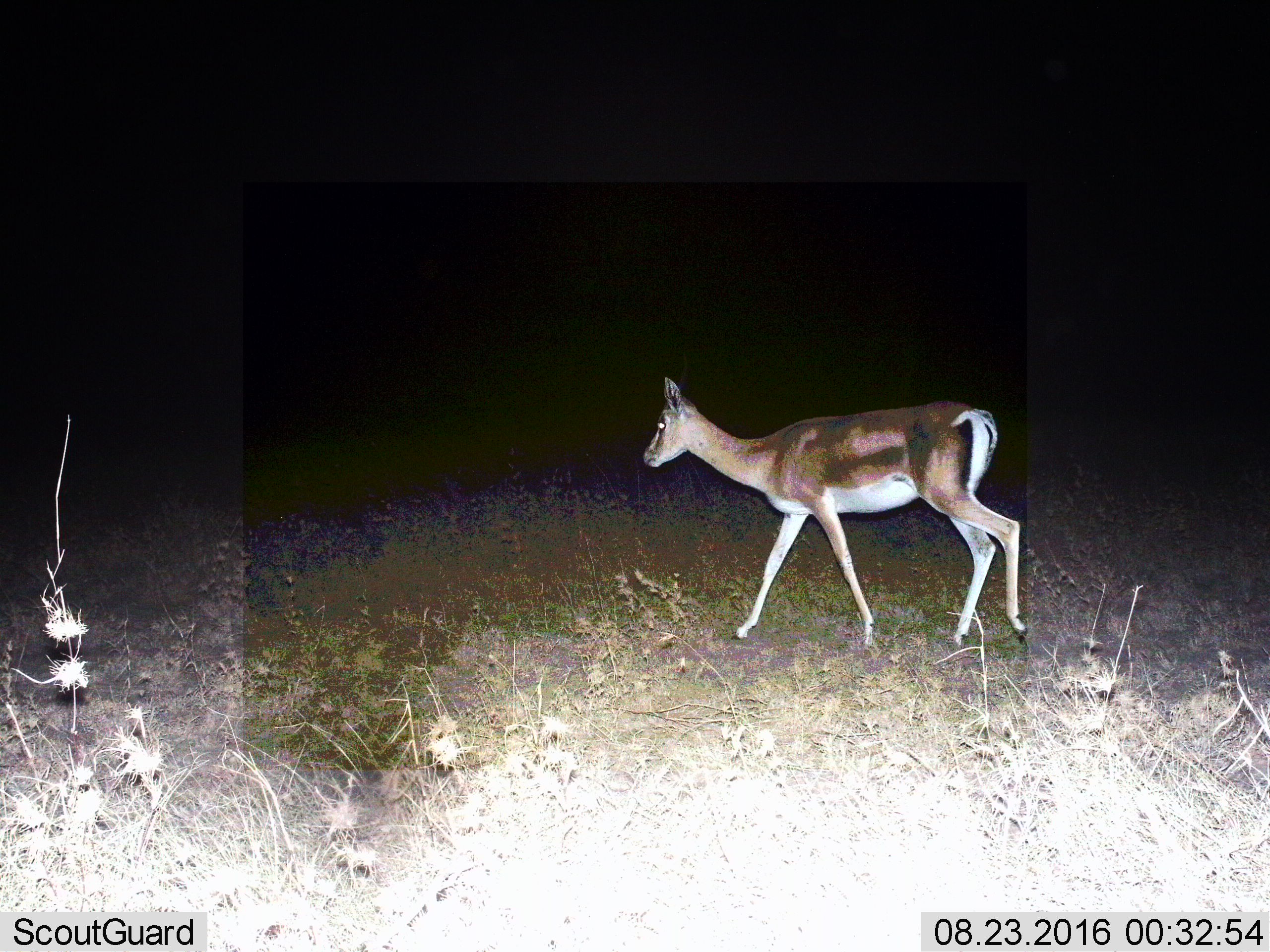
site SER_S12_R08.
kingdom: Animalia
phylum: Chordata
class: Mammalia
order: Artiodactyla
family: Bovidae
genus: Nanger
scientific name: Nanger granti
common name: grant's gazelle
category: gazellegrants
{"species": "gazellegrants (grant's gazelle) (Nanger granti)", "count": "1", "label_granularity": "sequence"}